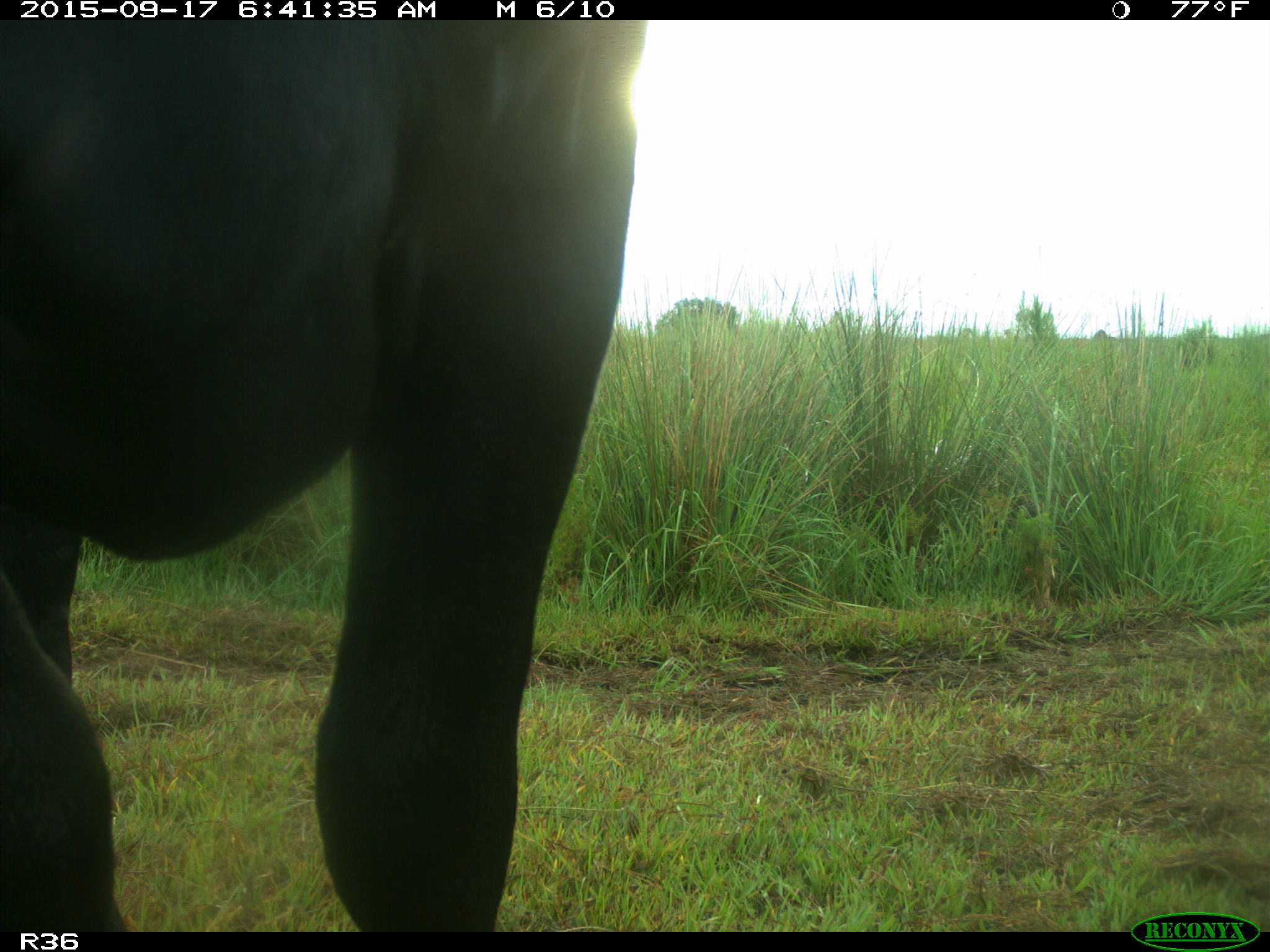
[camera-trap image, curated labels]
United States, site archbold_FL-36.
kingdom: Animalia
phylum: Chordata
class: Mammalia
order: Artiodactyla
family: Bovidae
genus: Bos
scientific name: Bos taurus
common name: domestic cow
Bos taurus (domestic cow).